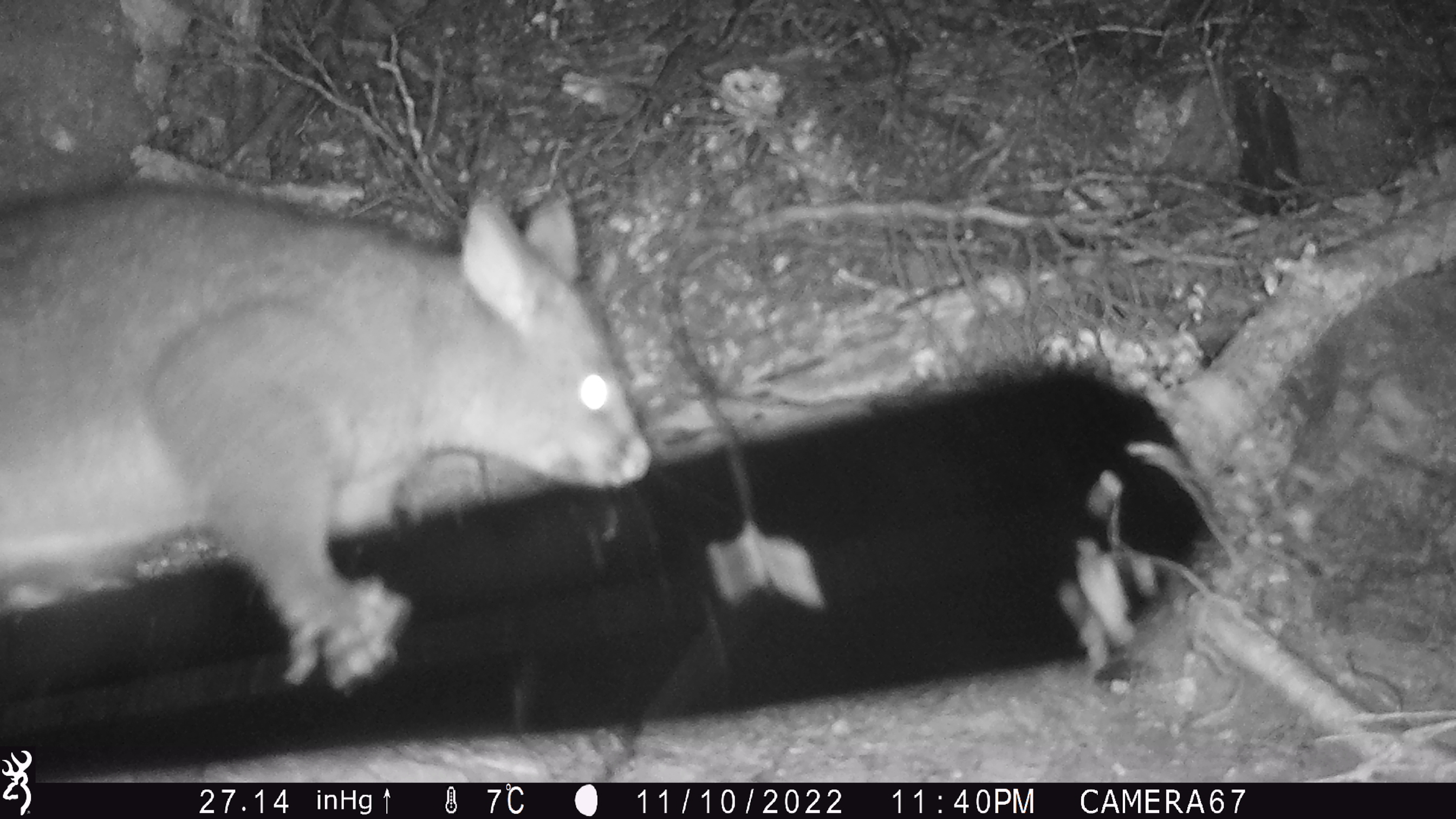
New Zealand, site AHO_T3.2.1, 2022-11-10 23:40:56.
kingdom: Animalia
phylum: Chordata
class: Mammalia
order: Diprotodontia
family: Phalangeridae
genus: Trichosurus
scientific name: Trichosurus vulpecula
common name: common brushtail possum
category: possum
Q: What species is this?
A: Possum (common brushtail possum) (Trichosurus vulpecula).